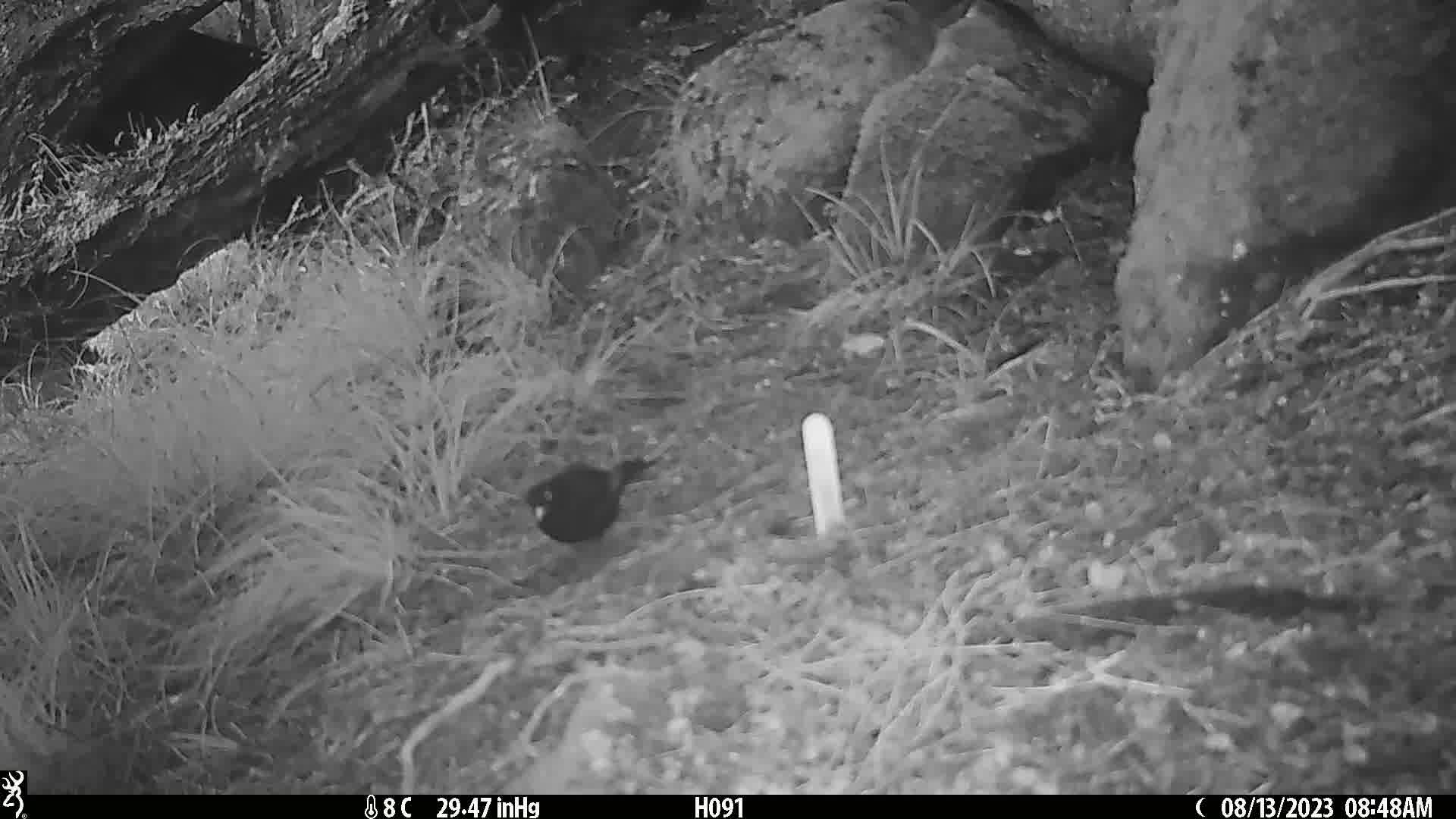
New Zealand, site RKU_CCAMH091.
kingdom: Animalia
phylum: Chordata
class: Aves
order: Passeriformes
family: Turdidae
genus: Turdus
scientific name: Turdus merula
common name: eurasian blackbird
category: blackbird